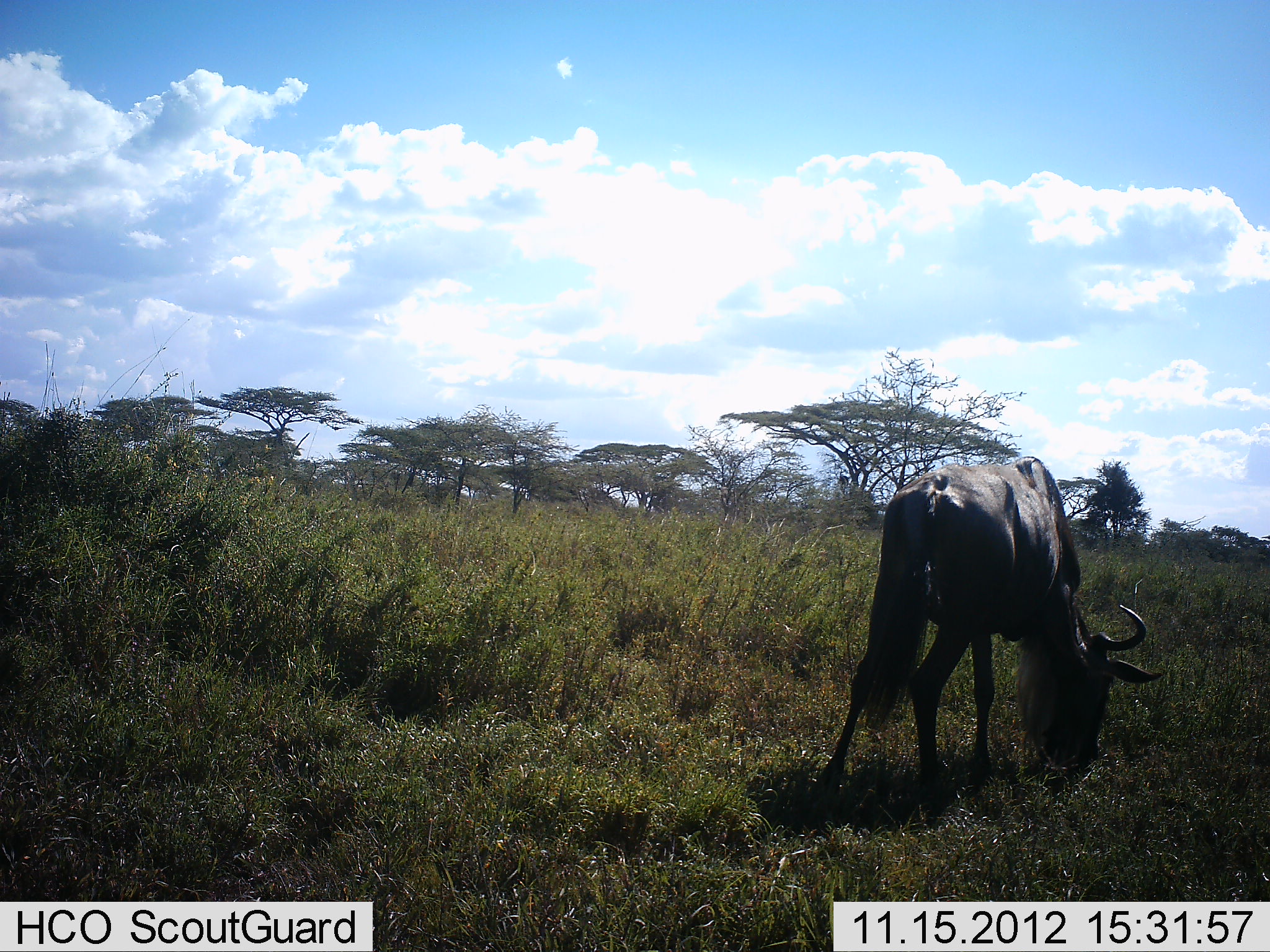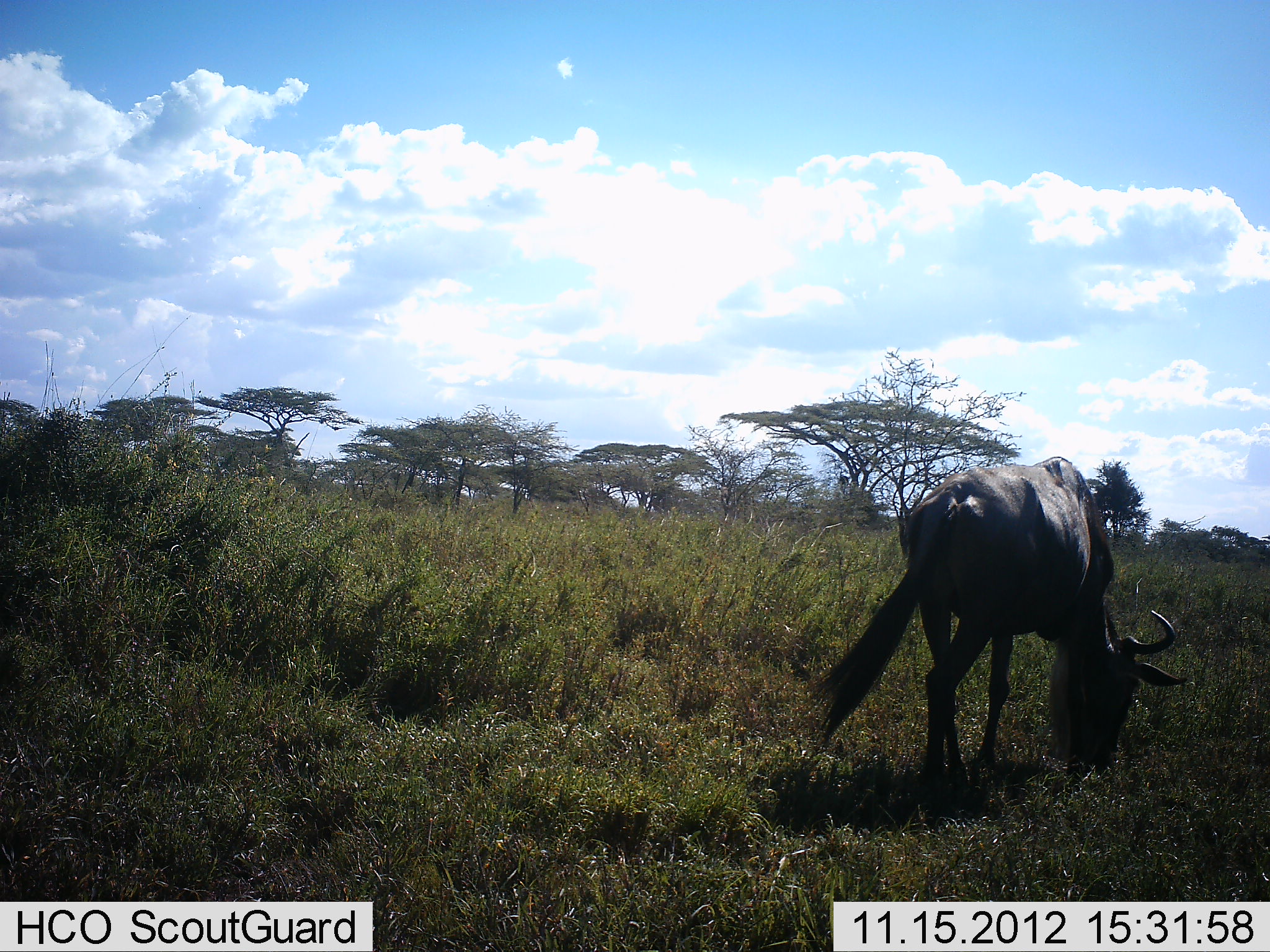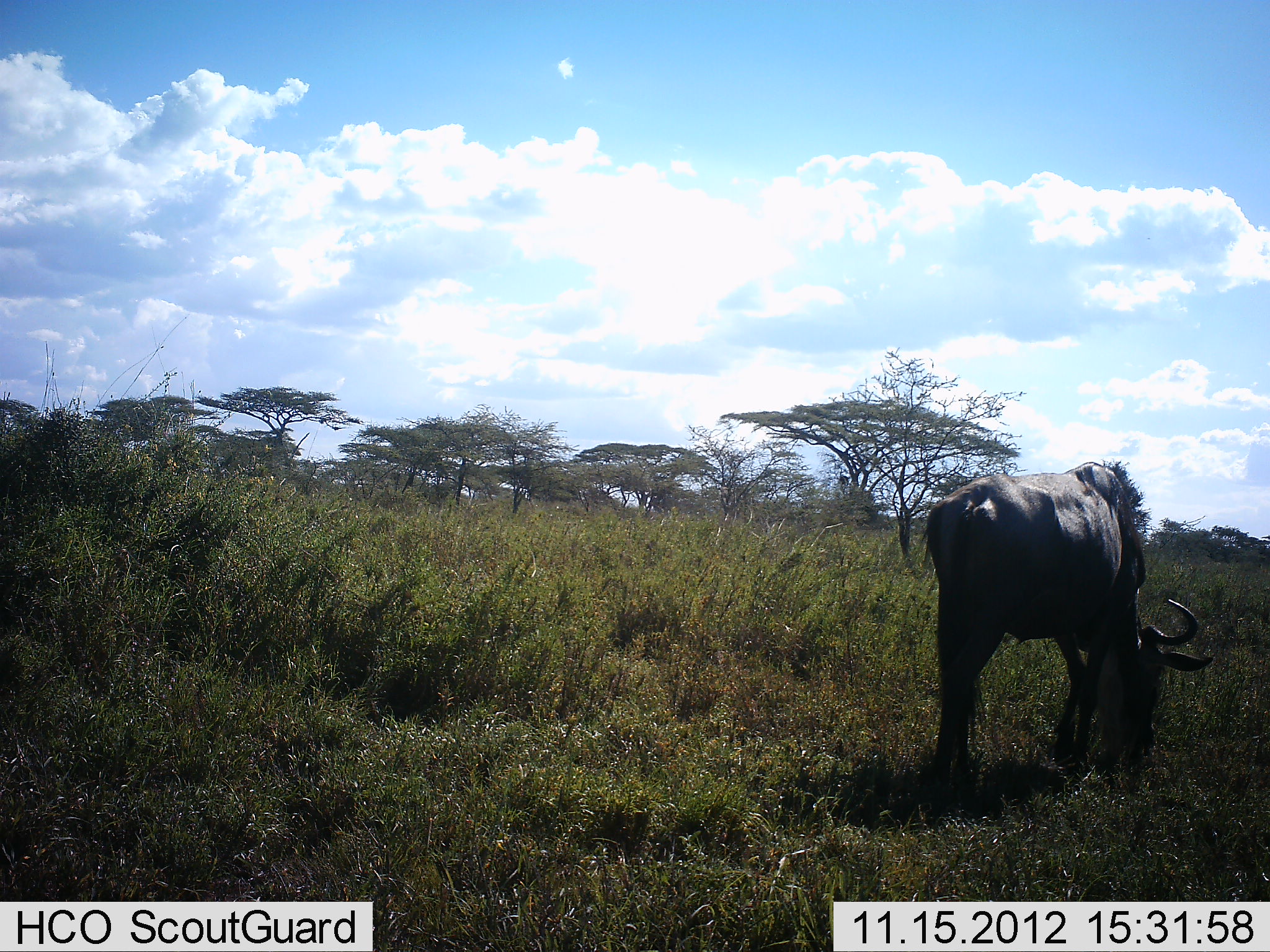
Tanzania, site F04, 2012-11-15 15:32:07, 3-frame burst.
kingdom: Animalia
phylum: Chordata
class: Mammalia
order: Artiodactyla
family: Bovidae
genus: Connochaetes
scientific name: Connochaetes taurinus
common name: blue wildebeest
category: wildebeest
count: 1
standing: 0%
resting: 0%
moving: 10%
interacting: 0%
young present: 0%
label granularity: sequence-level